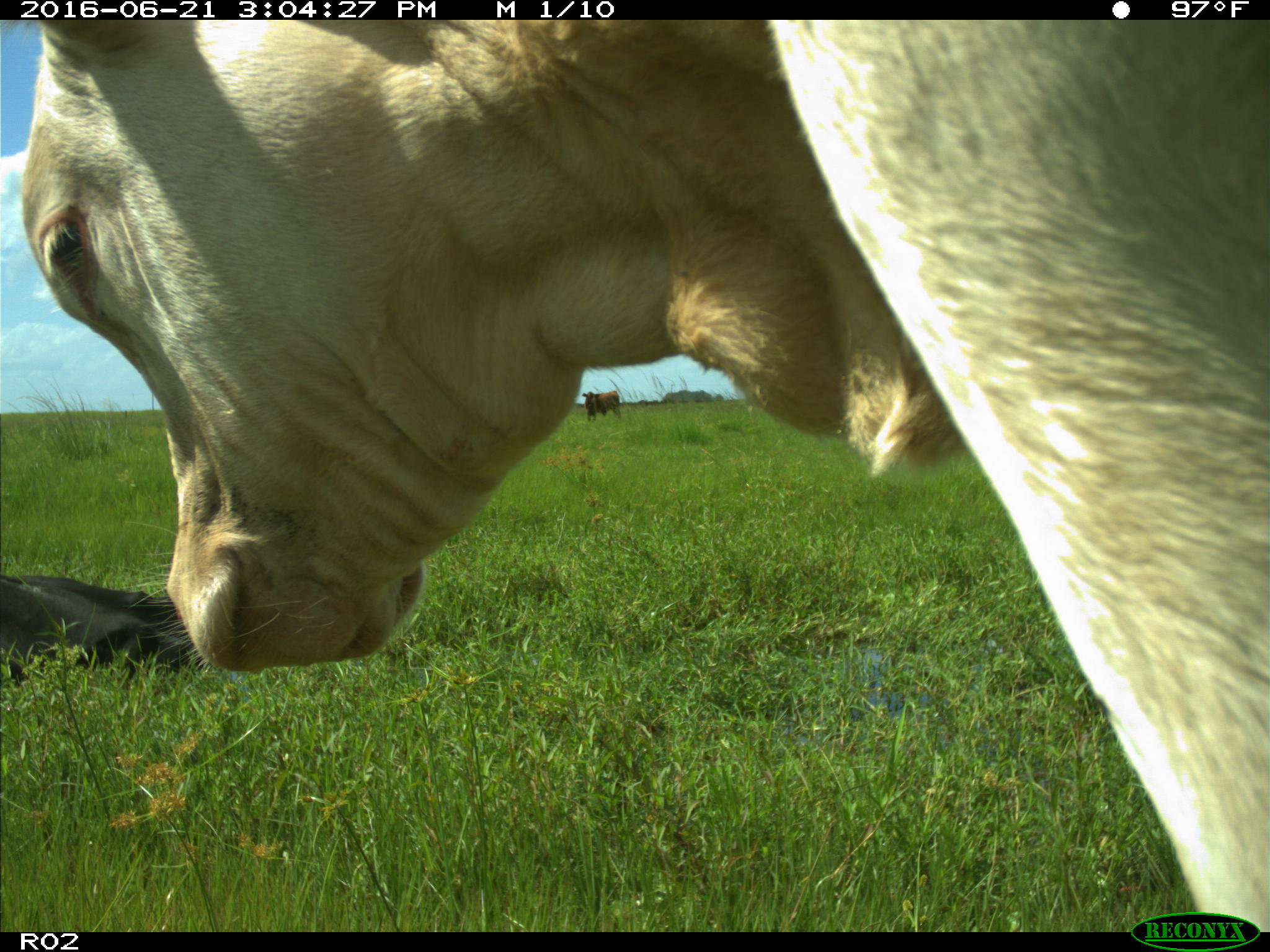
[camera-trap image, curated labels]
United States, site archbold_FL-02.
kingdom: Animalia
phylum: Chordata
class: Mammalia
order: Artiodactyla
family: Bovidae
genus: Bos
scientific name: Bos taurus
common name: domestic cow